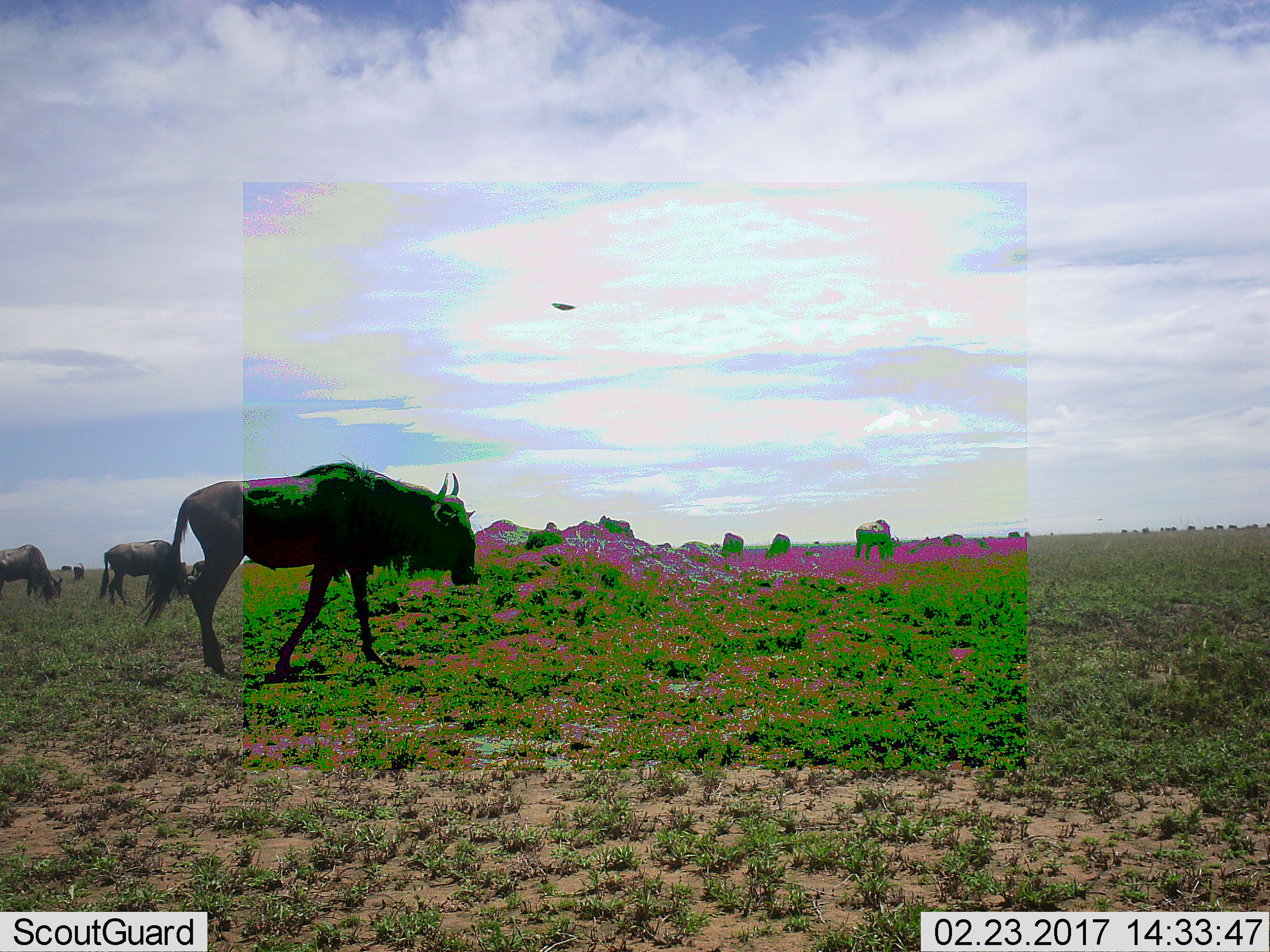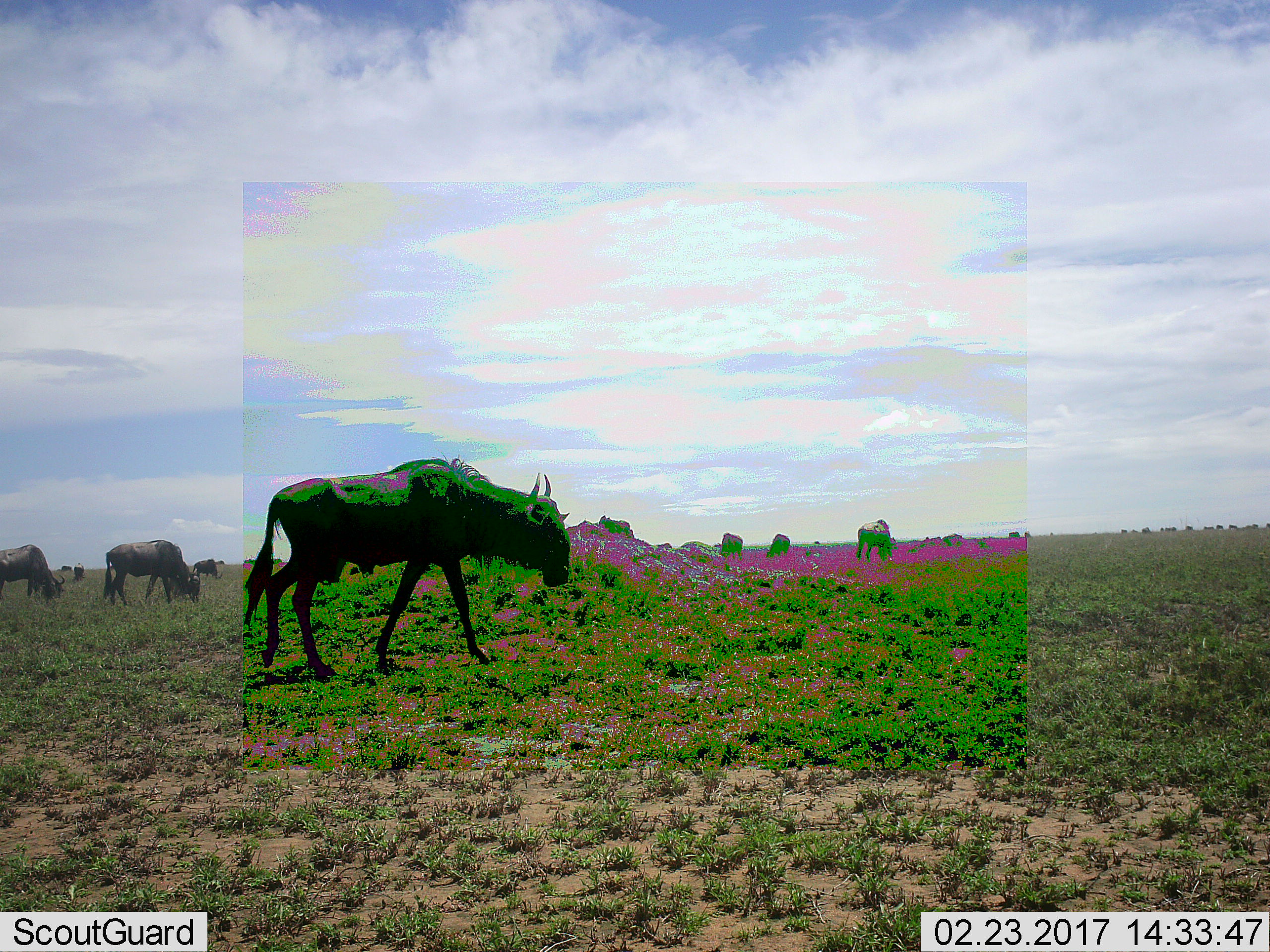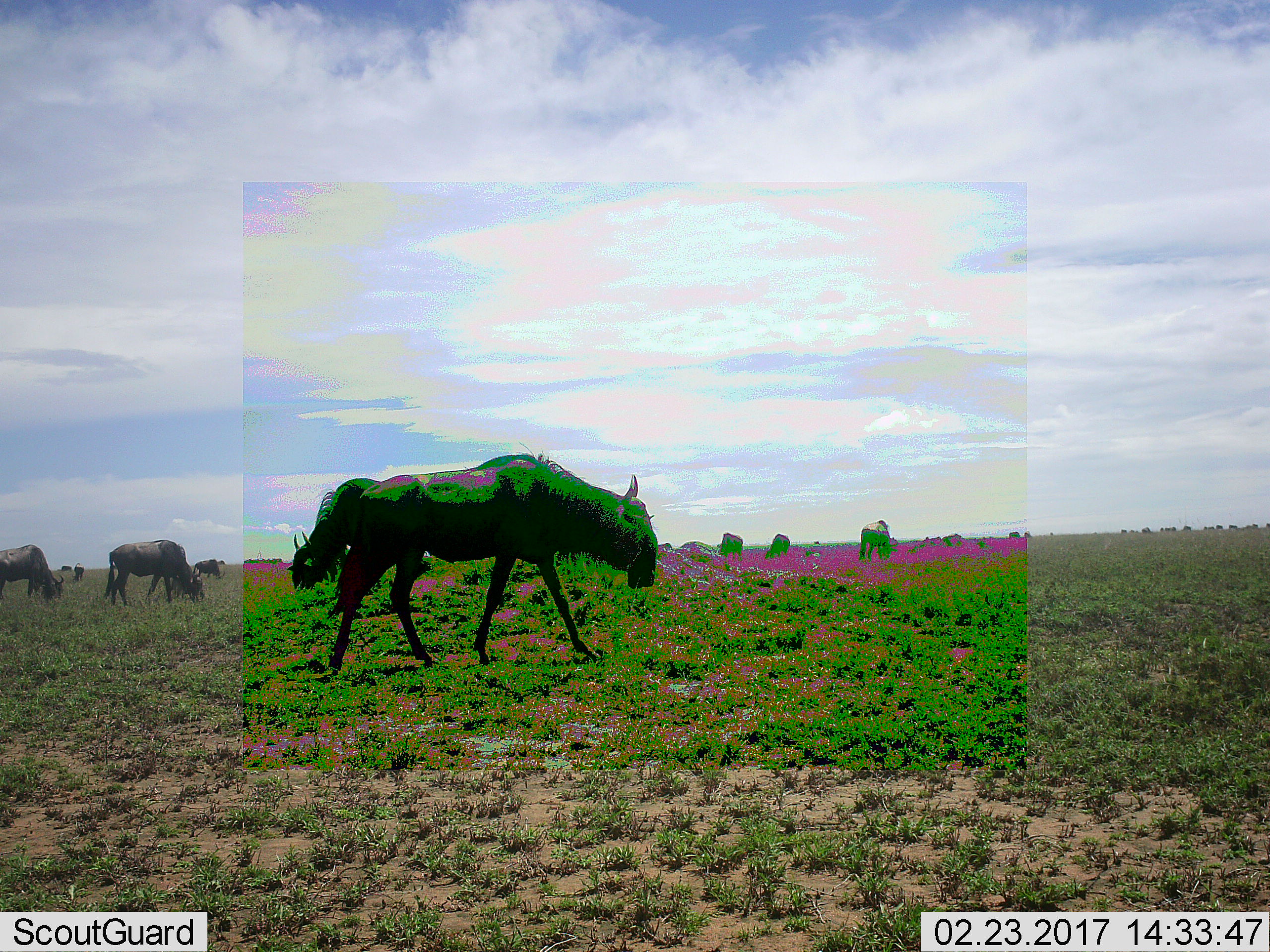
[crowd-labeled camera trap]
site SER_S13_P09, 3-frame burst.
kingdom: Animalia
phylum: Chordata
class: Mammalia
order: Artiodactyla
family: Bovidae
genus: Connochaetes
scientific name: Connochaetes taurinus taurinus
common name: blue wildebeest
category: wildebeestblue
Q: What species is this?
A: Wildebeestblue (blue wildebeest) (Connochaetes taurinus taurinus).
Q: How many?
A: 11-50.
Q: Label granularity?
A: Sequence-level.